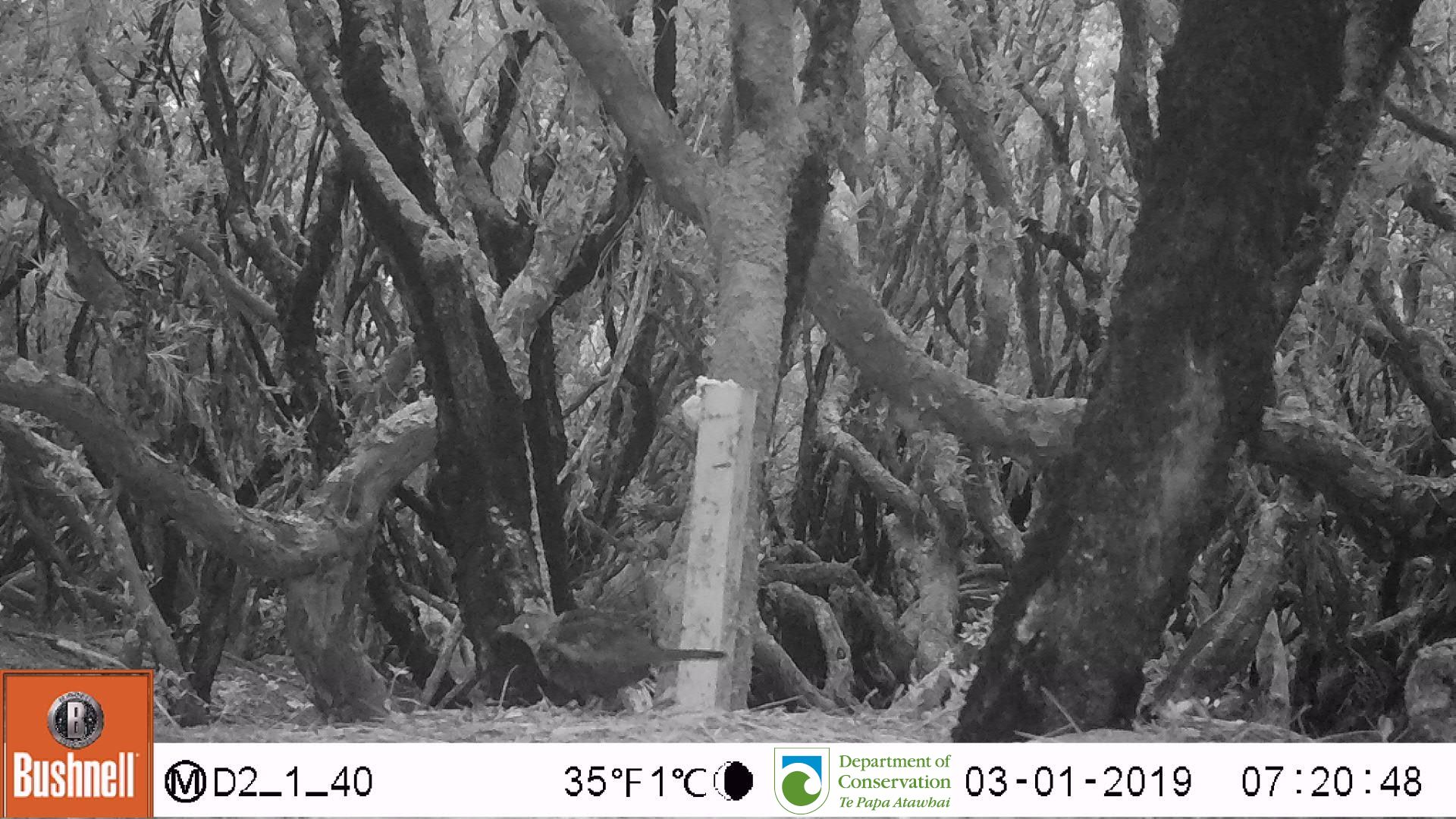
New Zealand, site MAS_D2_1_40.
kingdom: Animalia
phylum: Chordata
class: Aves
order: Passeriformes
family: Turdidae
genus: Turdus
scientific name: Turdus merula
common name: eurasian blackbird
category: blackbird